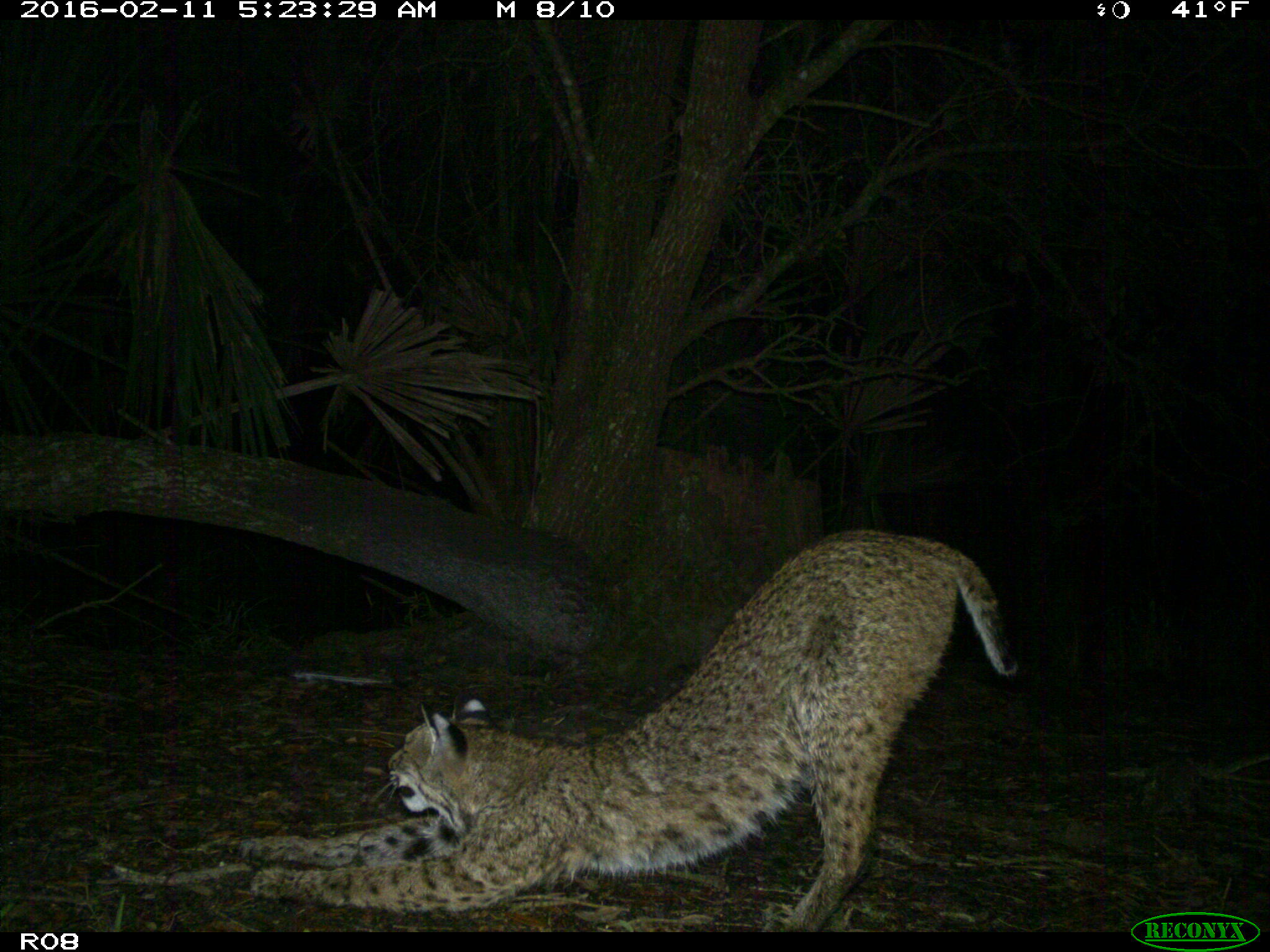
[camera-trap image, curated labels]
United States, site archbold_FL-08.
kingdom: Animalia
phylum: Chordata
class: Mammalia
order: Carnivora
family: Felidae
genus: Lynx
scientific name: Lynx rufus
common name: bobcat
Lynx rufus (bobcat).